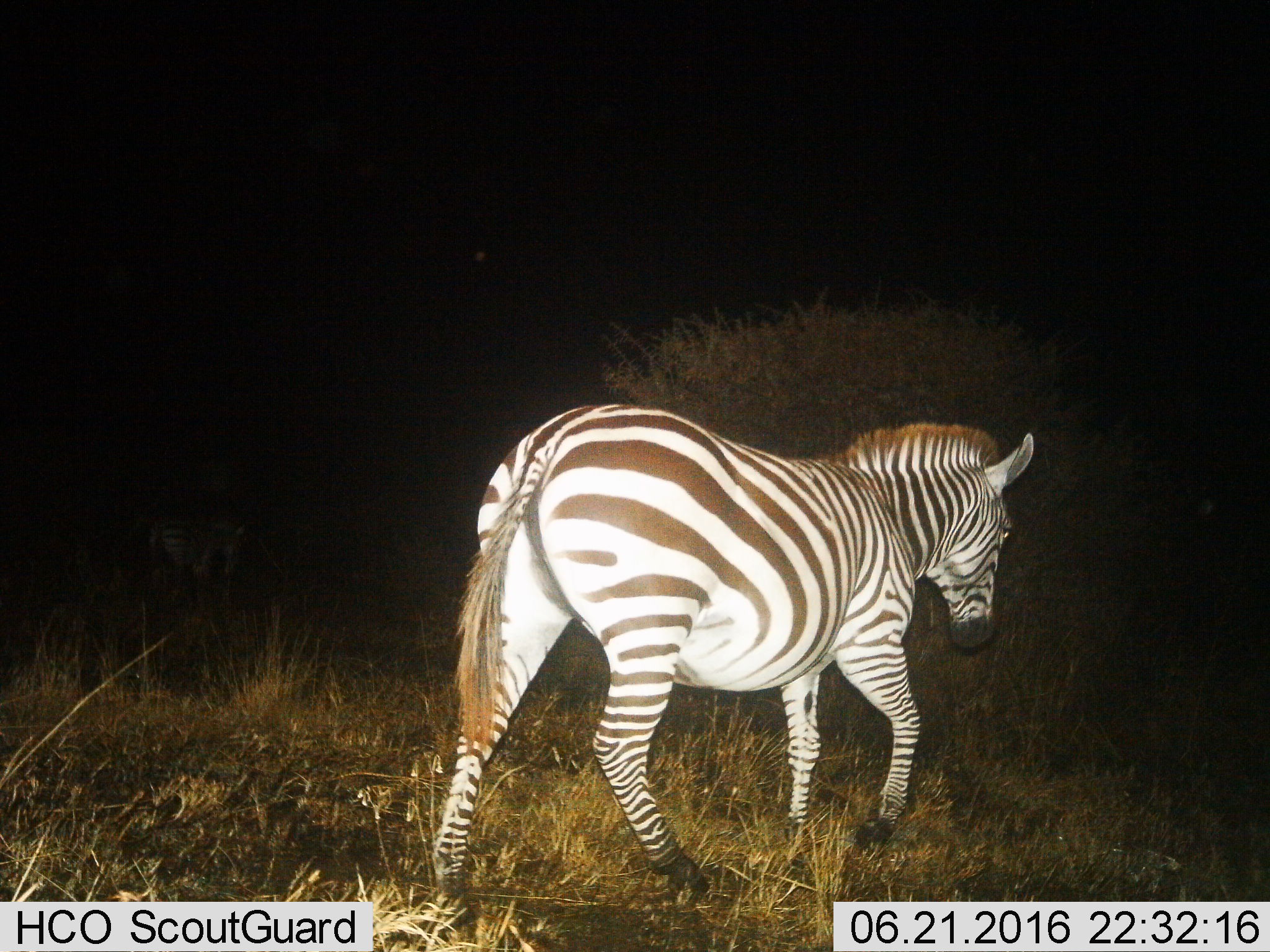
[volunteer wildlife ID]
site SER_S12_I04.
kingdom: Animalia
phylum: Chordata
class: Mammalia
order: Perissodactyla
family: Equidae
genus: Equus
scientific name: Equus quagga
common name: plains zebra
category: zebraplains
Zebraplains (plains zebra) (Equus quagga), count 1. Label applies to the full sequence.